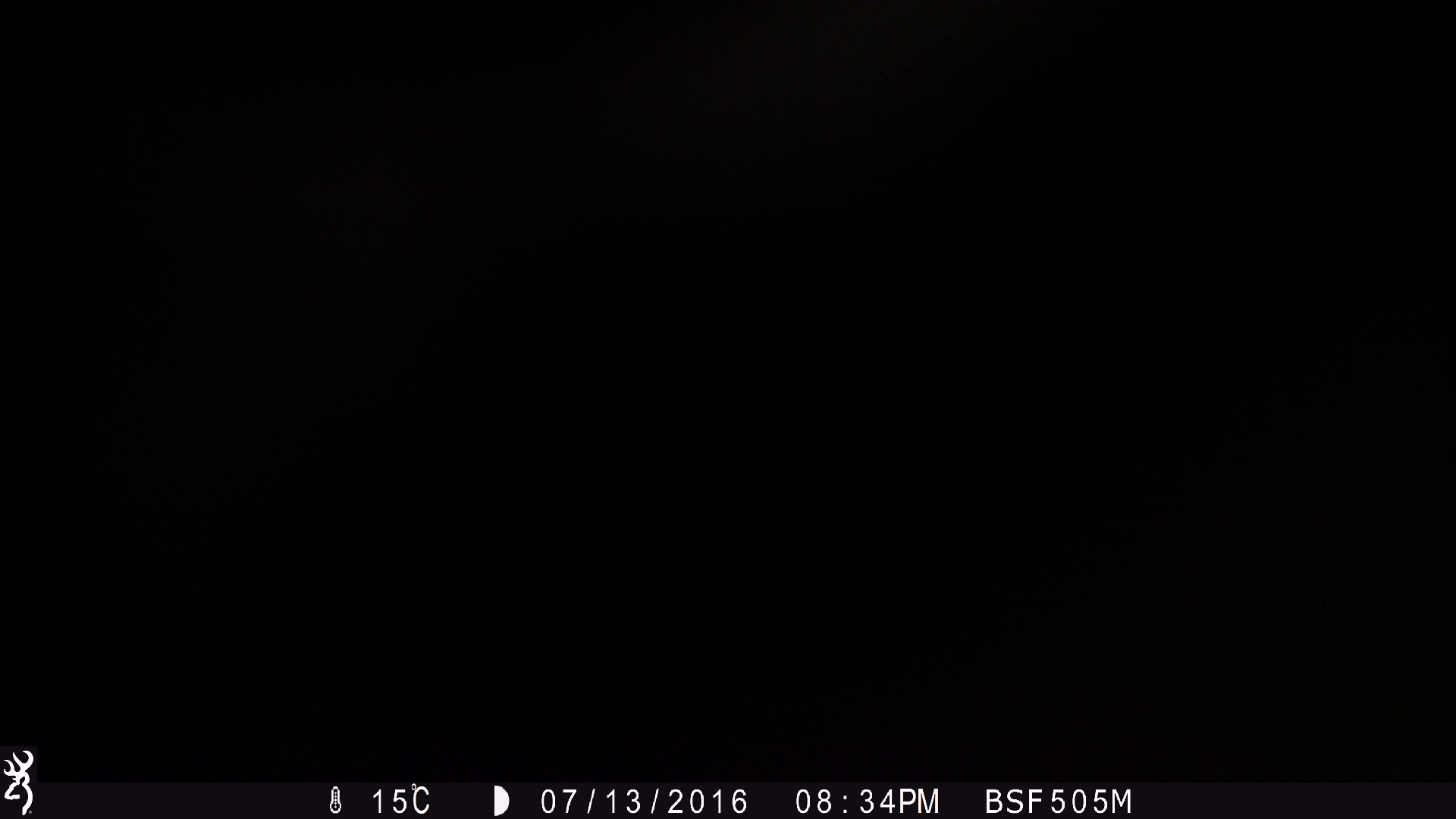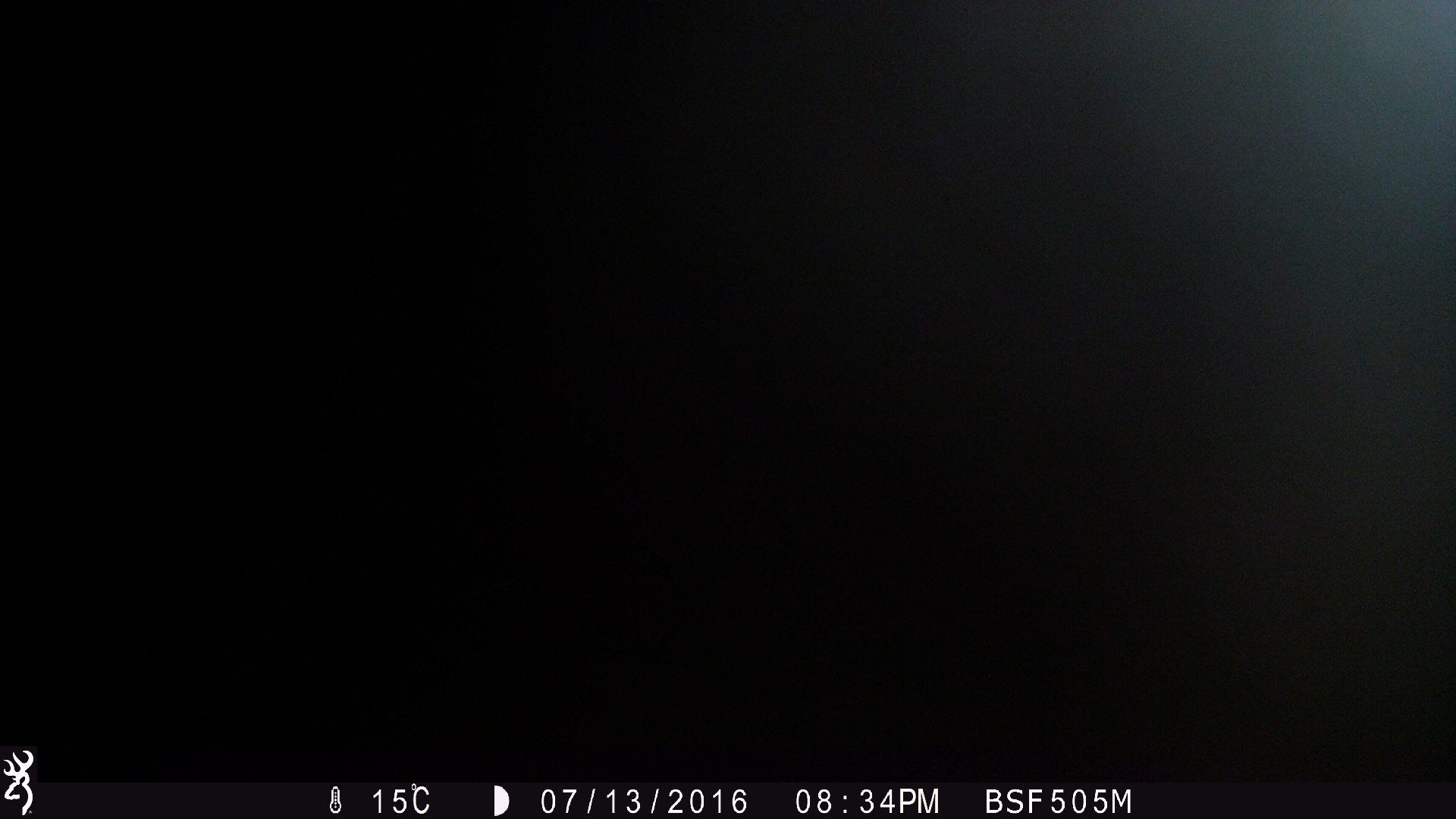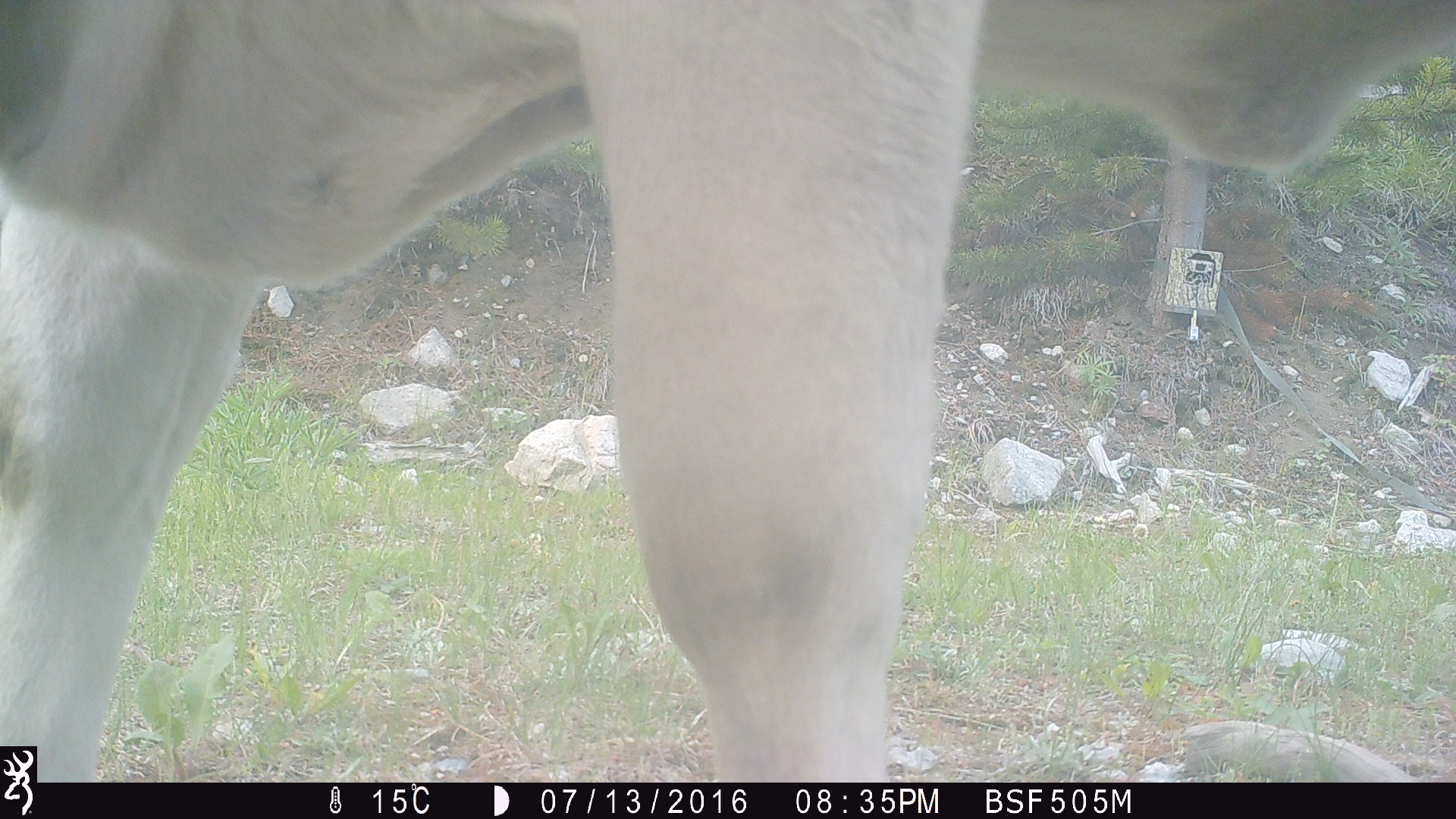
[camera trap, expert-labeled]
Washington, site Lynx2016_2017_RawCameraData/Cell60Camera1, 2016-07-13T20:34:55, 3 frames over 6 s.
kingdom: Animalia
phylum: Chordata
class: Mammalia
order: Artiodactyla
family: Bovidae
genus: Bos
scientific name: Bos taurus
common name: domestic cattle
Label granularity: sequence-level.